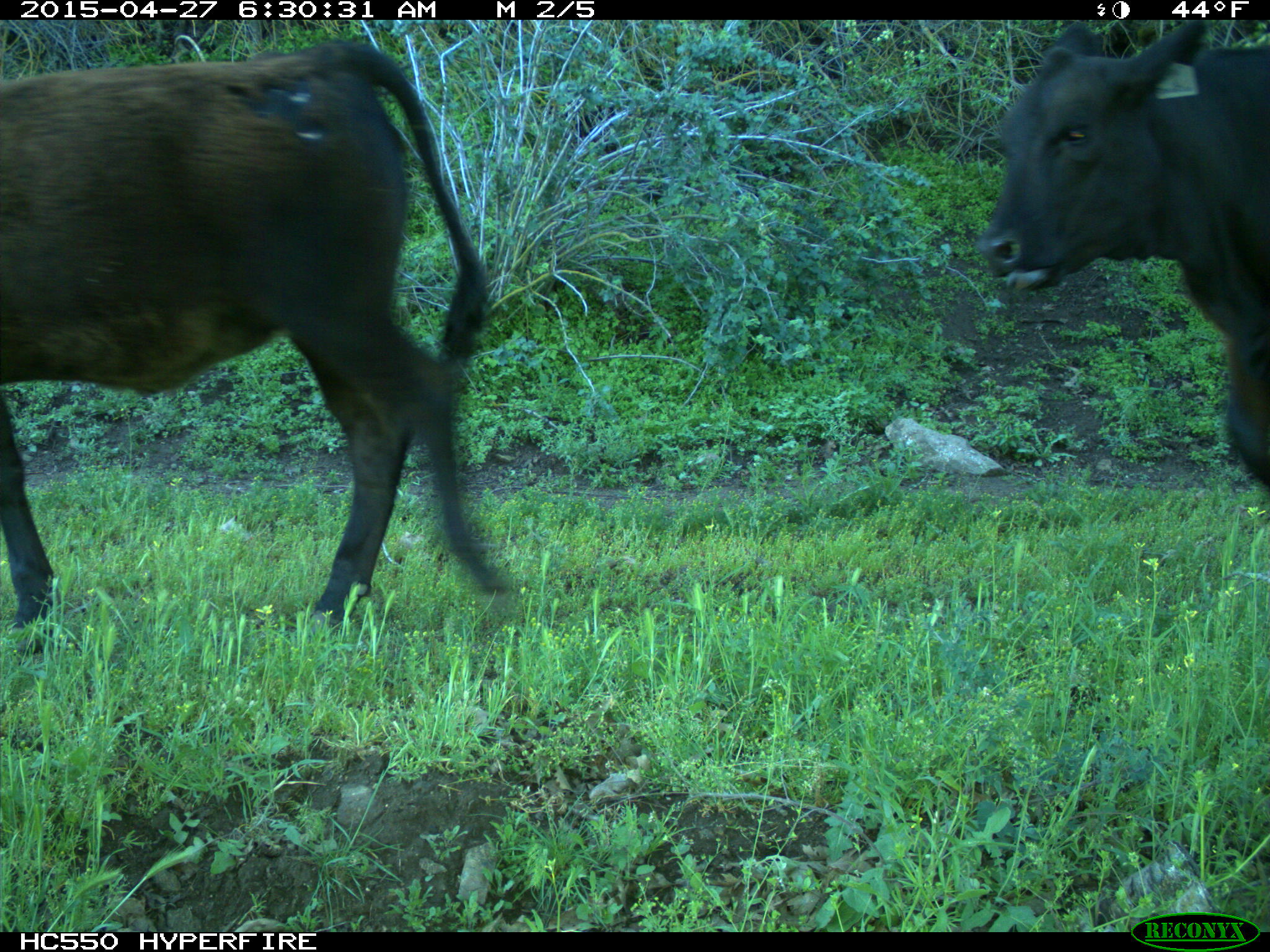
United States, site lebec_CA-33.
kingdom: Animalia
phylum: Chordata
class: Mammalia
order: Artiodactyla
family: Bovidae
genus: Bos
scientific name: Bos taurus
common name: domestic cow